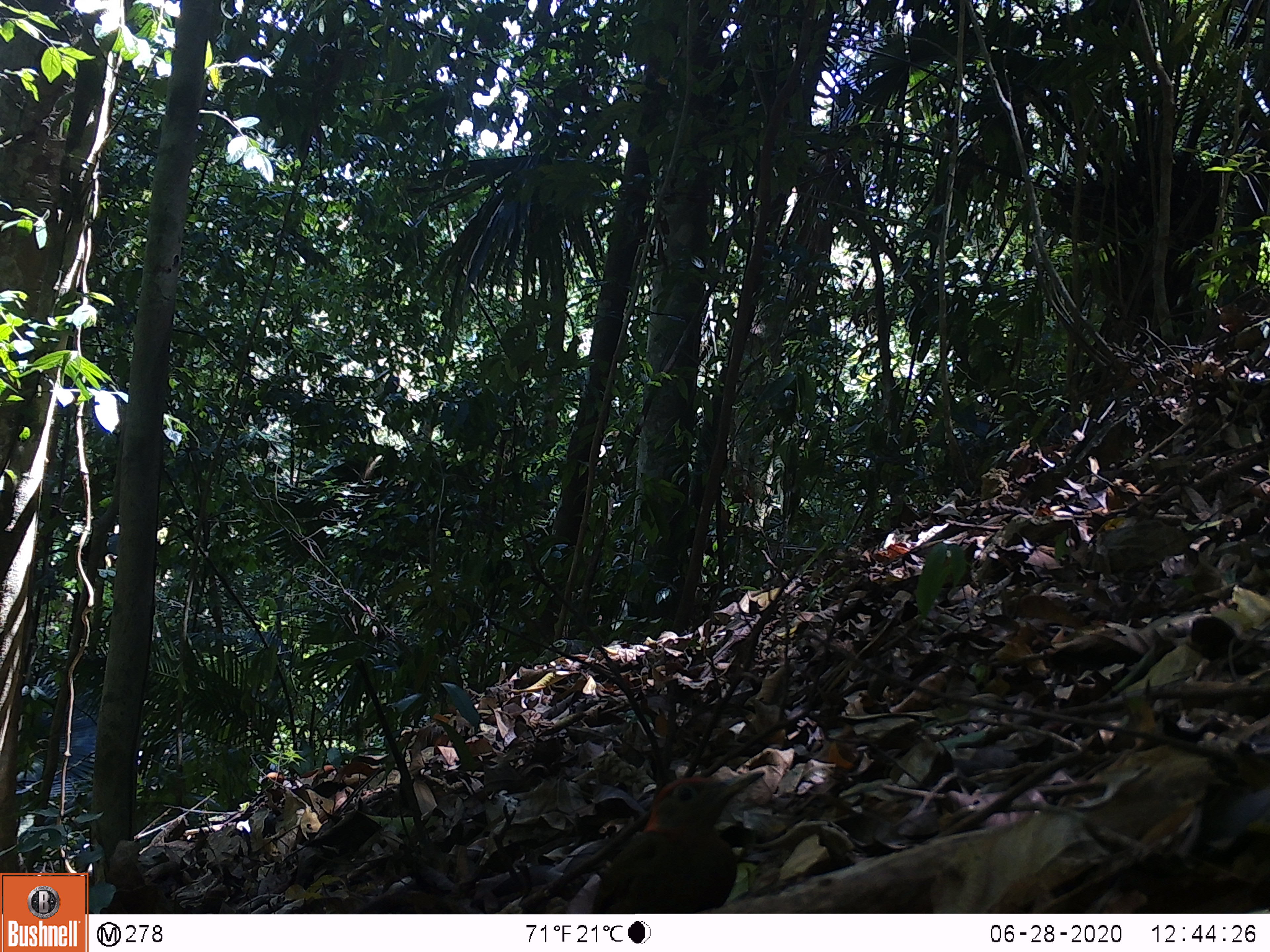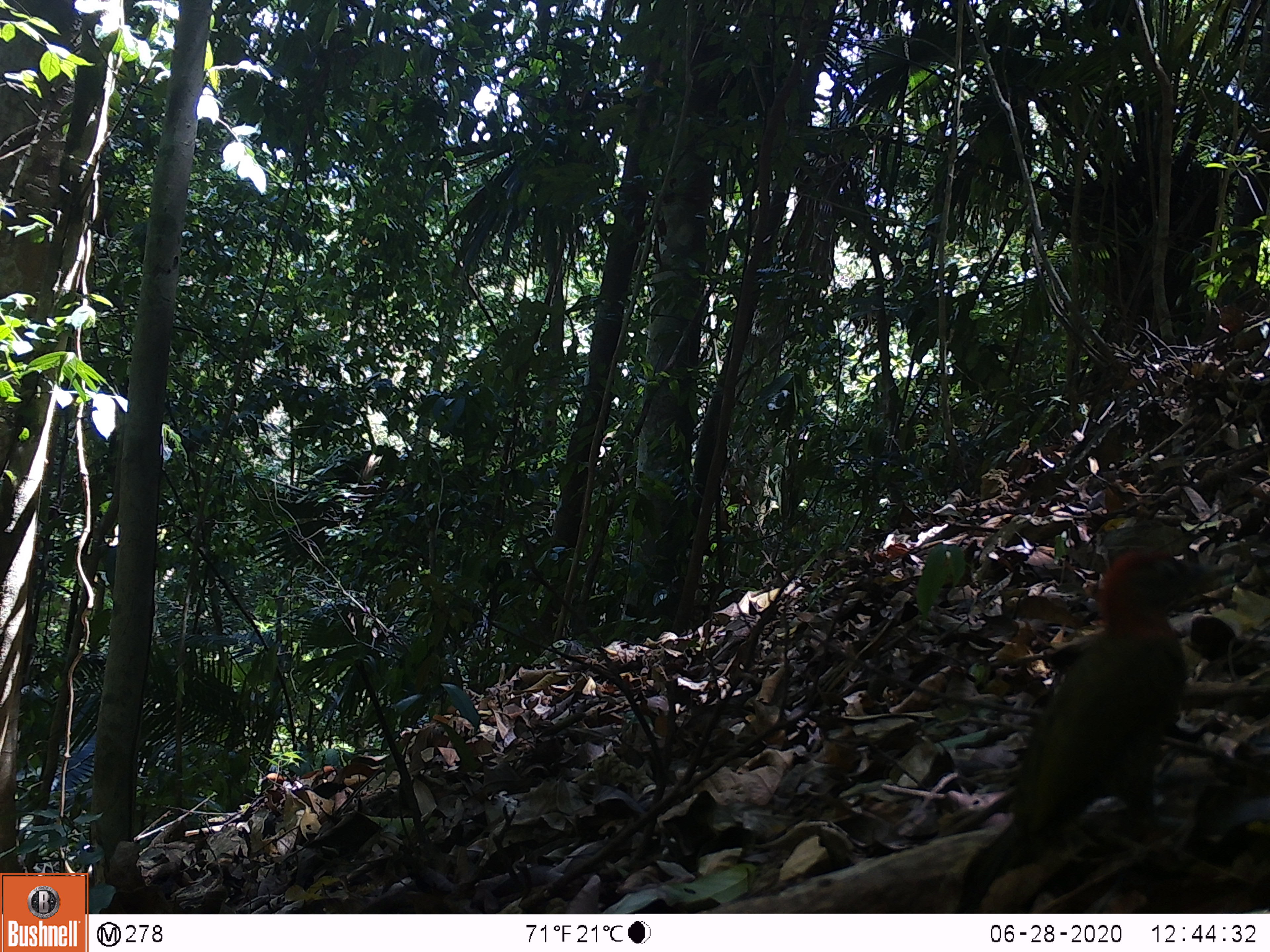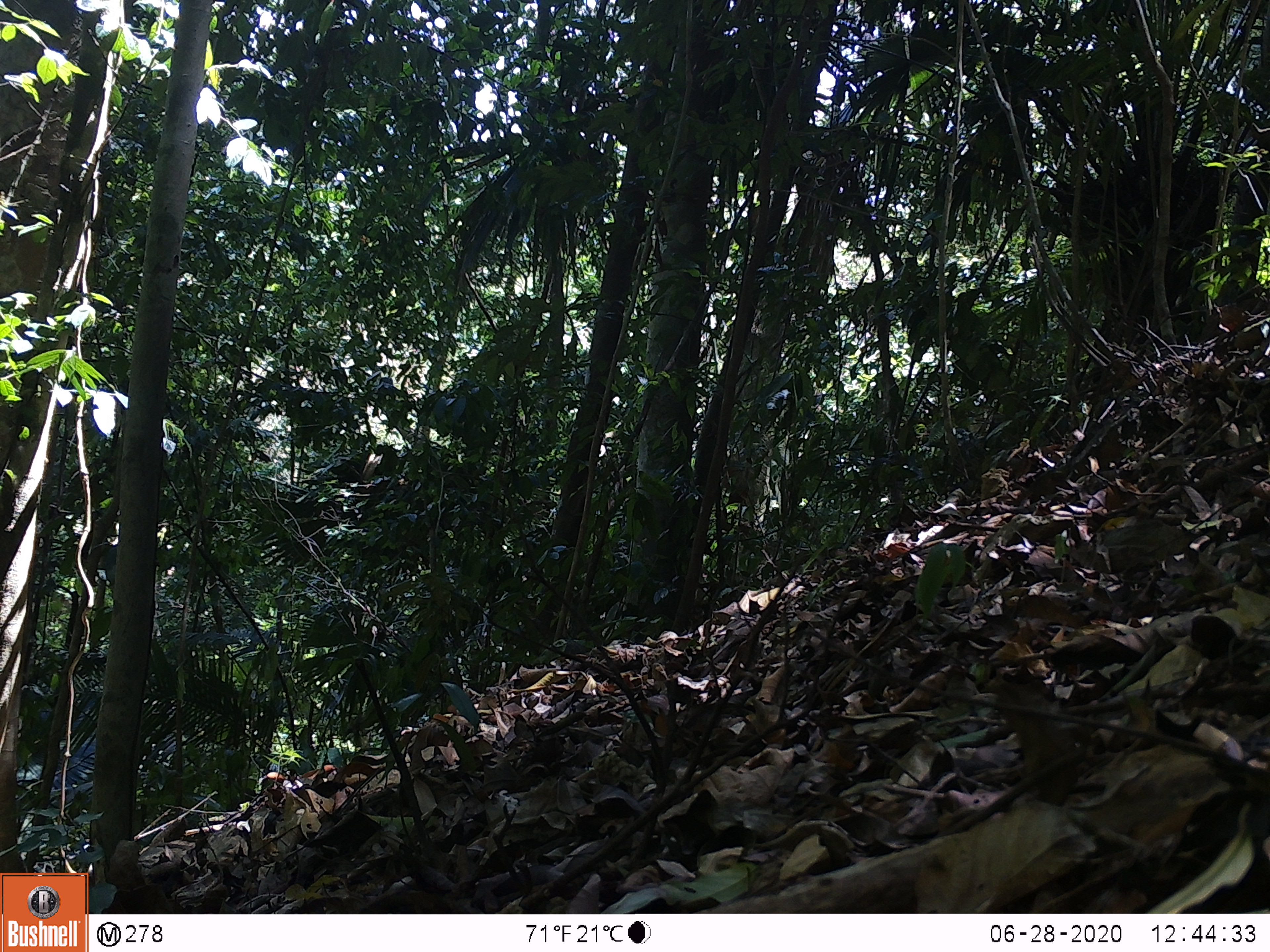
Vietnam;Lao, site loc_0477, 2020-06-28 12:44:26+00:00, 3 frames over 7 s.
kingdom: Animalia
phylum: Chordata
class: Aves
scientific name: Aves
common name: bird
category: unidentified bird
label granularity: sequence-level